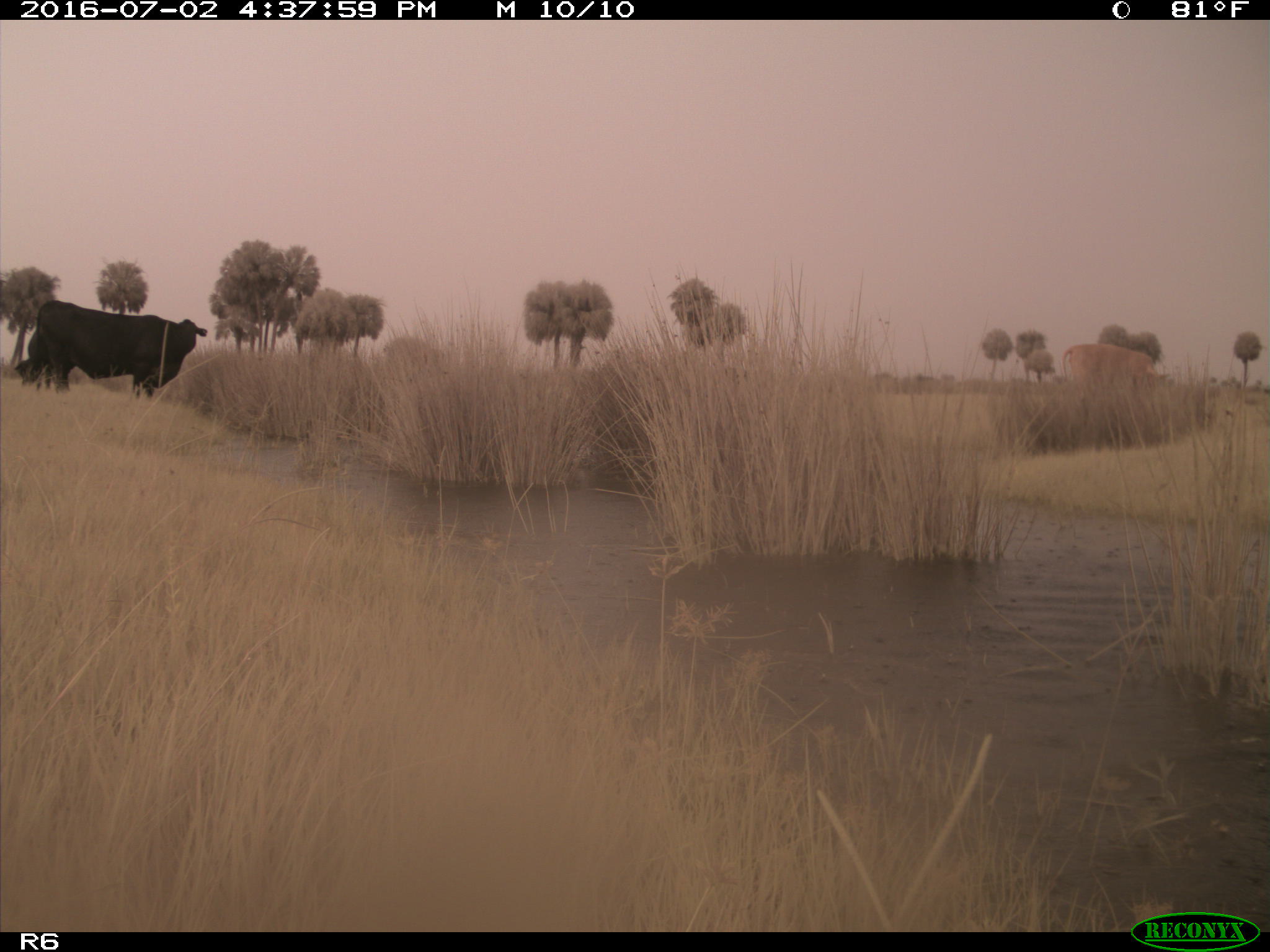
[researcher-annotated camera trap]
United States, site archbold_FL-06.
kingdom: Animalia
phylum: Chordata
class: Mammalia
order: Artiodactyla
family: Bovidae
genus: Bos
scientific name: Bos taurus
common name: domestic cow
Bos taurus (domestic cow).